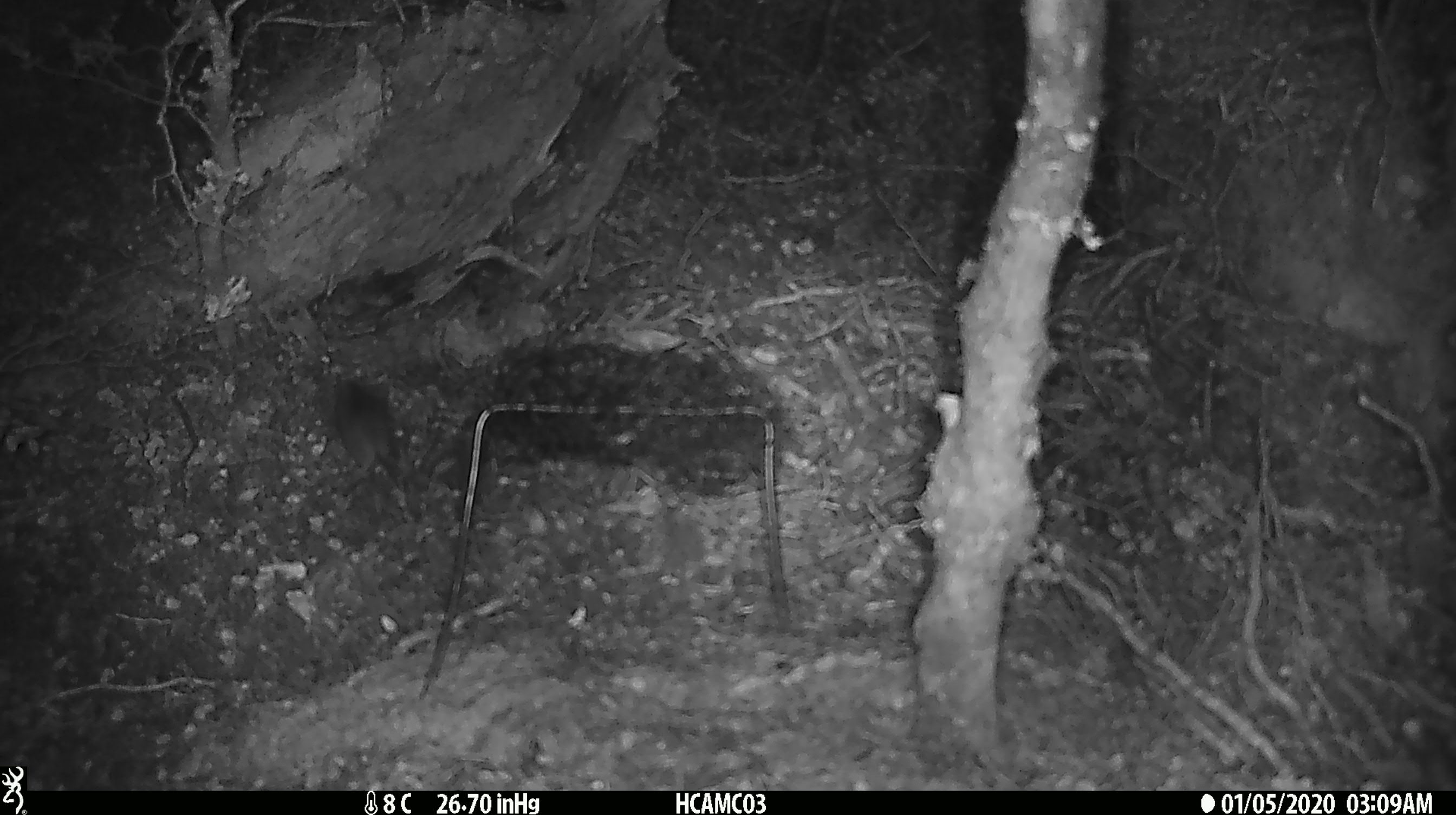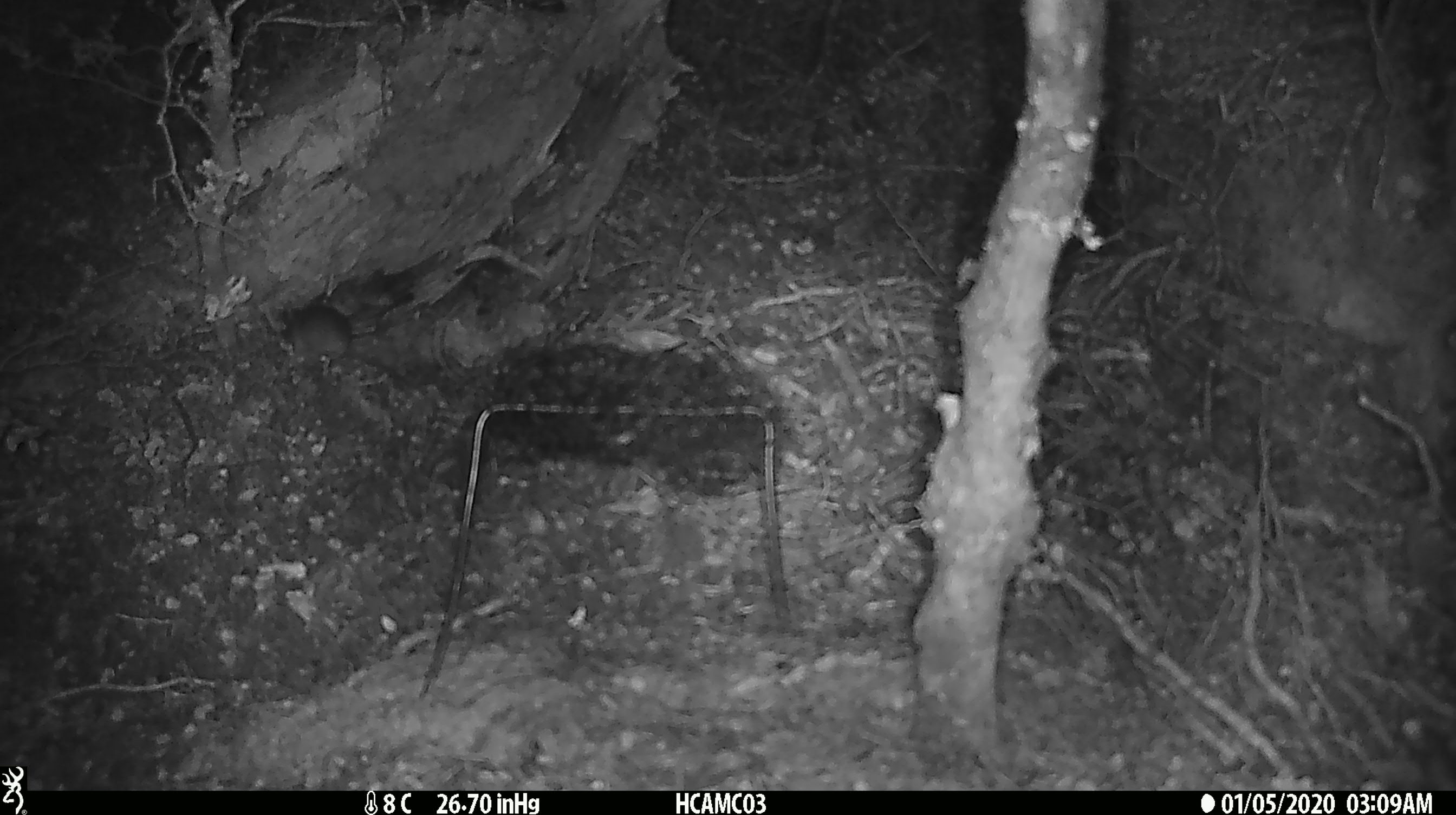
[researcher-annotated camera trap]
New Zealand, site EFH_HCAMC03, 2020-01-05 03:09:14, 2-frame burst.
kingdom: Animalia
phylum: Chordata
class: Mammalia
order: Rodentia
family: Muridae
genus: Mus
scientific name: Mus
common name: mouse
Mouse (Mus).